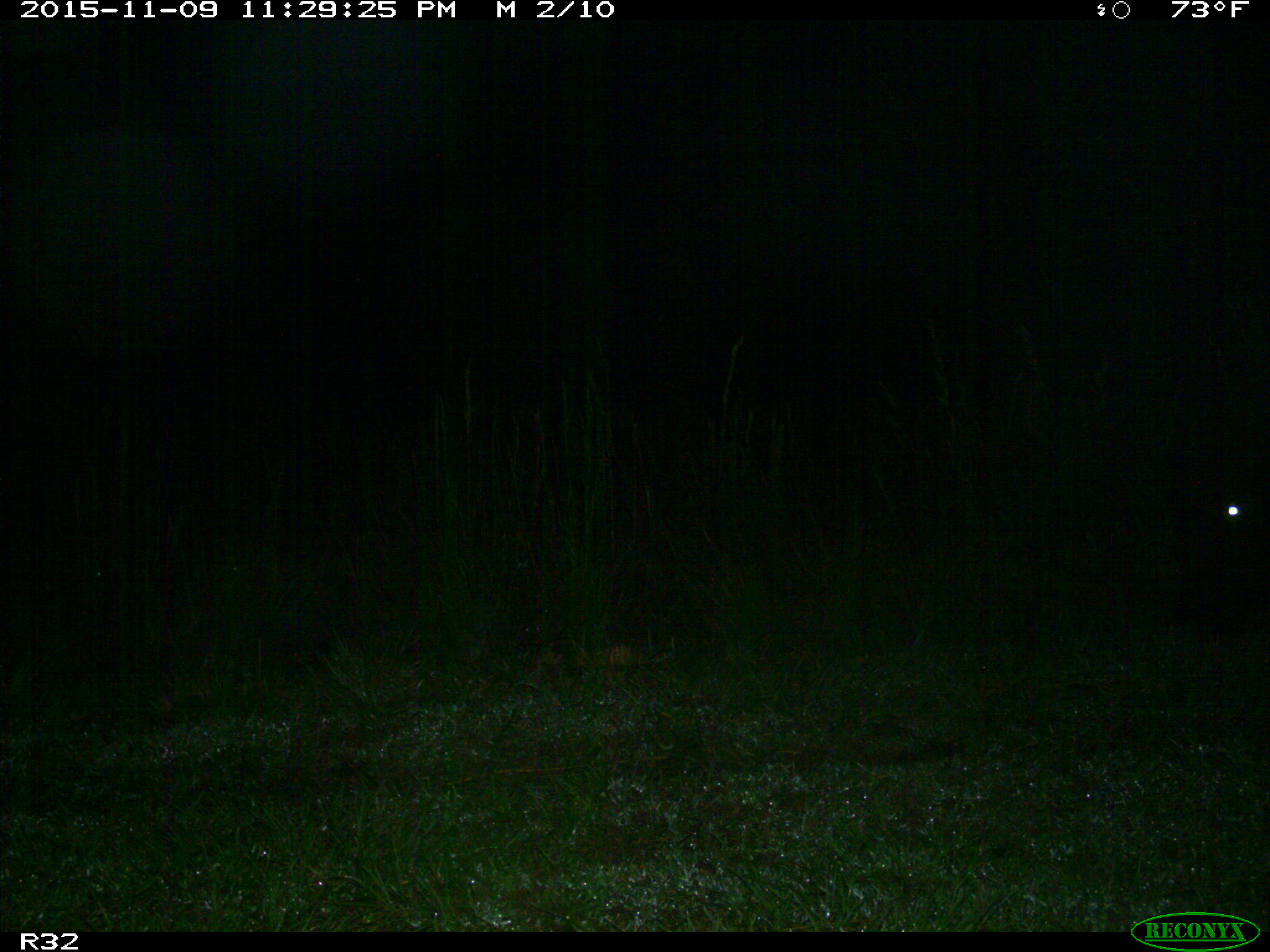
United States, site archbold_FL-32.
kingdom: Animalia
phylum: Chordata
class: Mammalia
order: Artiodactyla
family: Bovidae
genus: Bos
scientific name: Bos taurus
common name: domestic cow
Bos taurus (domestic cow).